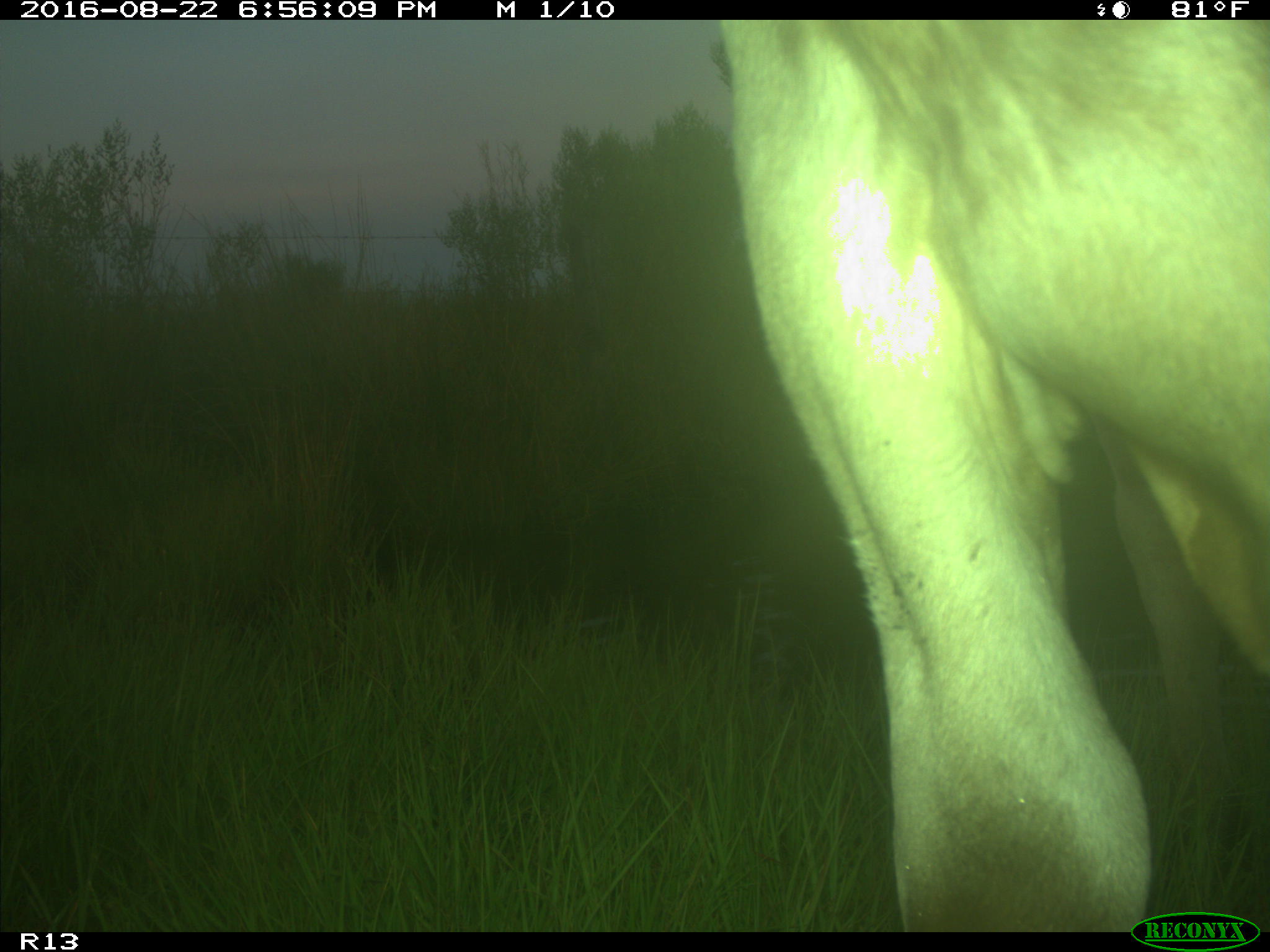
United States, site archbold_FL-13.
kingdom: Animalia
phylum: Chordata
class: Mammalia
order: Artiodactyla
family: Bovidae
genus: Bos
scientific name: Bos taurus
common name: domestic cow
Bos taurus (domestic cow).